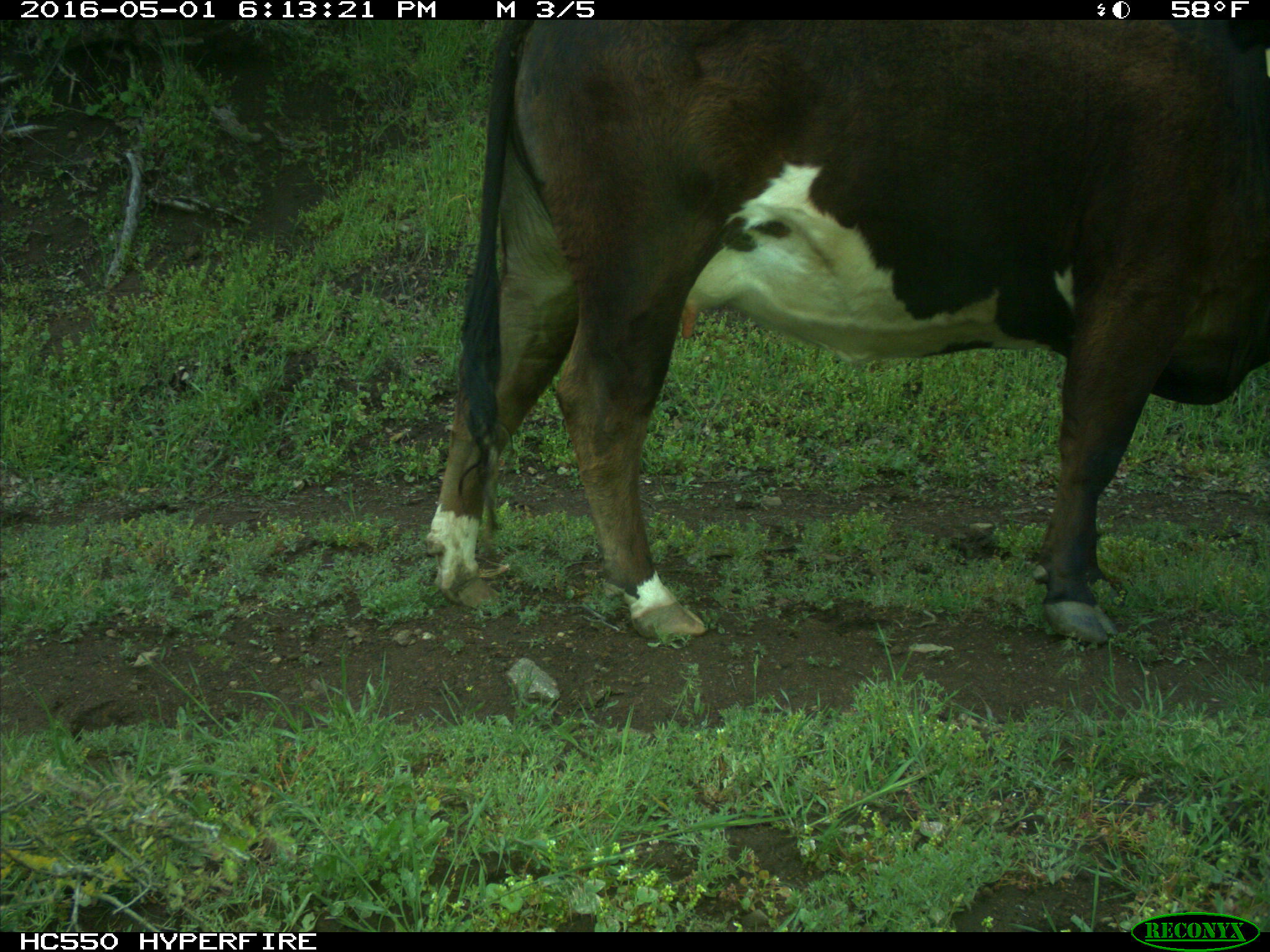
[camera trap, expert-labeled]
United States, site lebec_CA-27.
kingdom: Animalia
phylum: Chordata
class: Mammalia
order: Artiodactyla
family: Bovidae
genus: Bos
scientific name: Bos taurus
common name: domestic cow